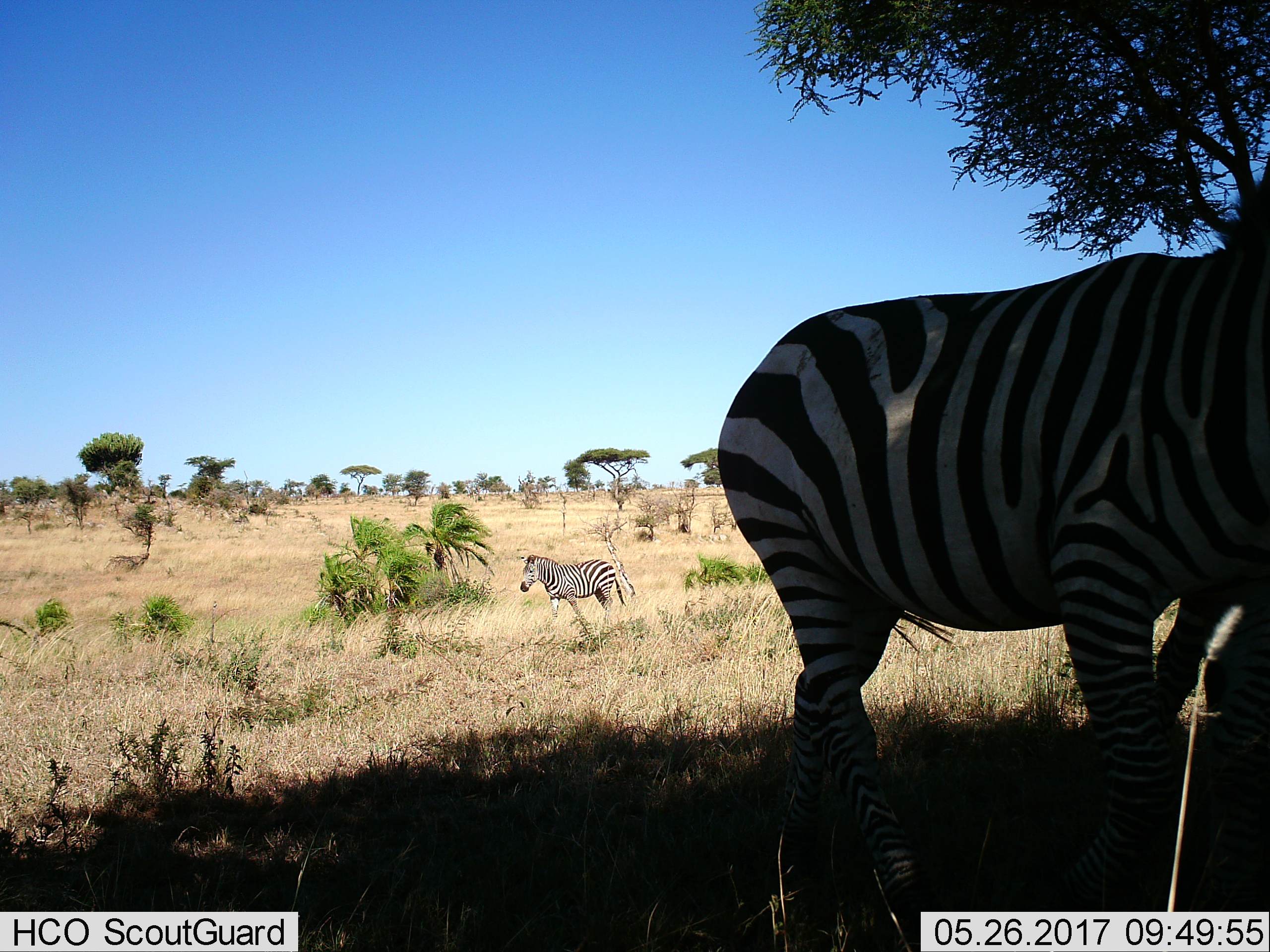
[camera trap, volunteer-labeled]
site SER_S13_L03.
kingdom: Animalia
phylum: Chordata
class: Mammalia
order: Perissodactyla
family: Equidae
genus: Equus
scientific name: Equus quagga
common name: plains zebra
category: zebraplains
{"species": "zebraplains (plains zebra) (Equus quagga)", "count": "2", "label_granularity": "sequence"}